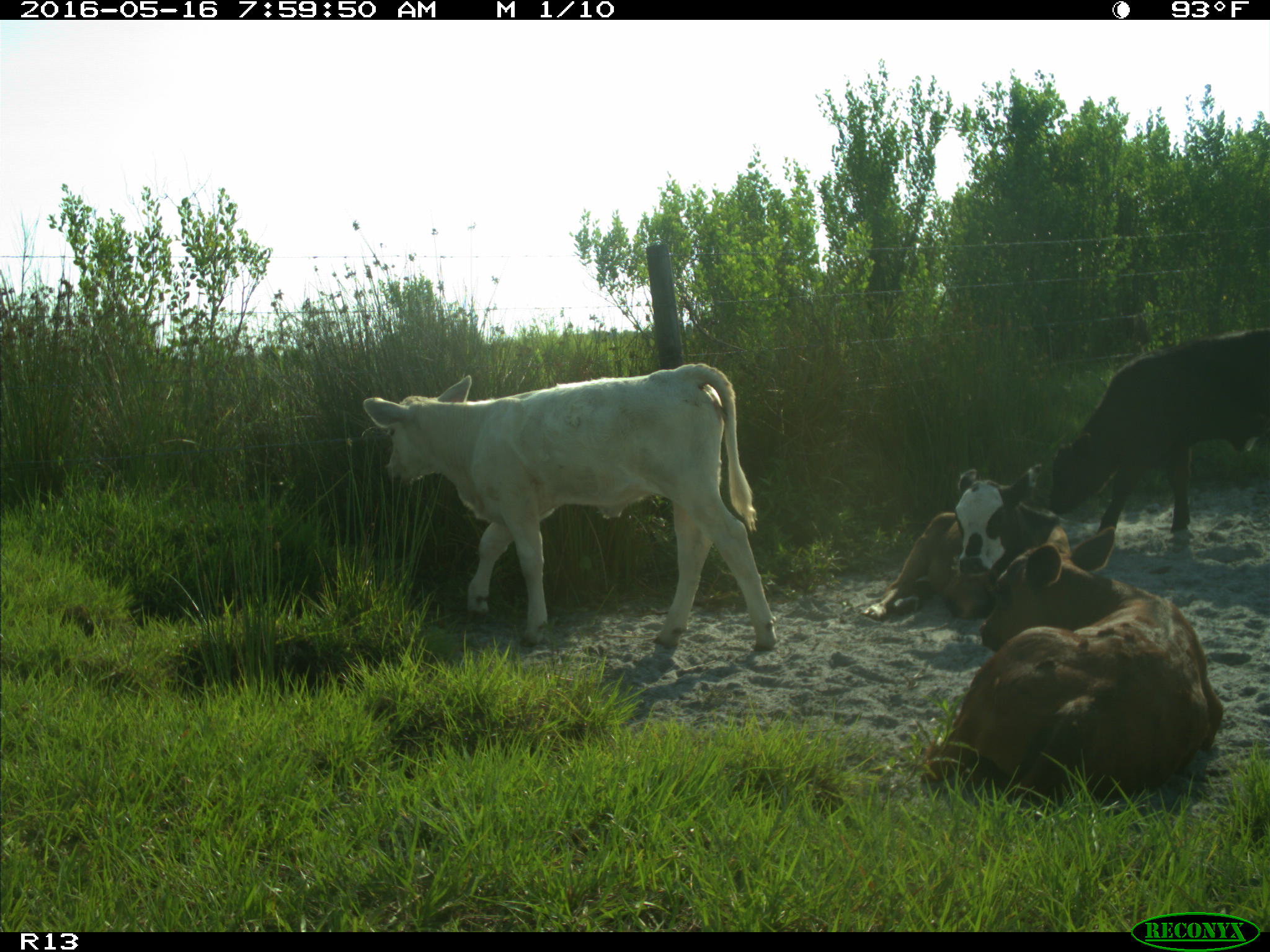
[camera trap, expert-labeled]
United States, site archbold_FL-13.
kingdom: Animalia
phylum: Chordata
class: Mammalia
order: Artiodactyla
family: Bovidae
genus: Bos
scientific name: Bos taurus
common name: domestic cow